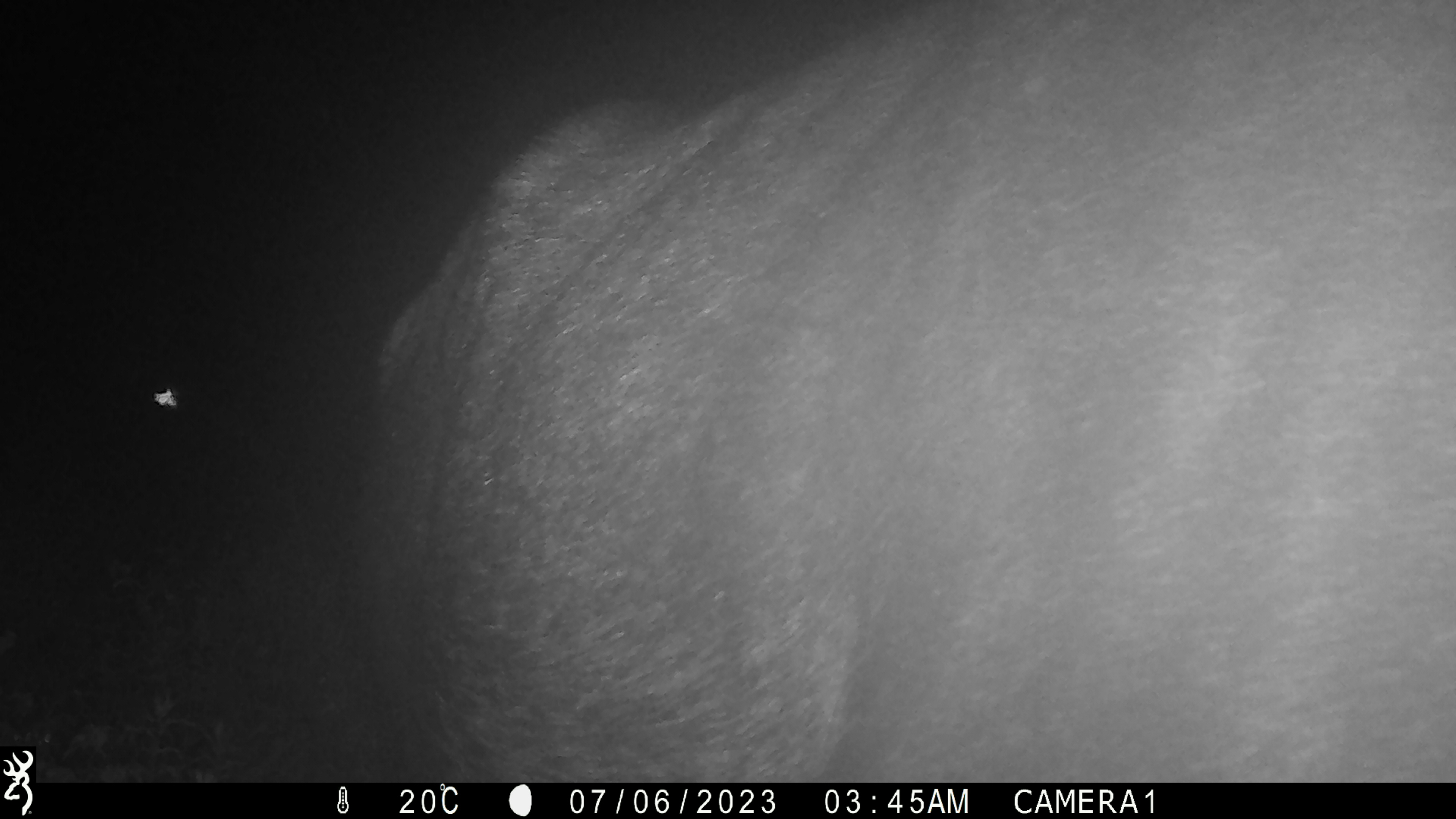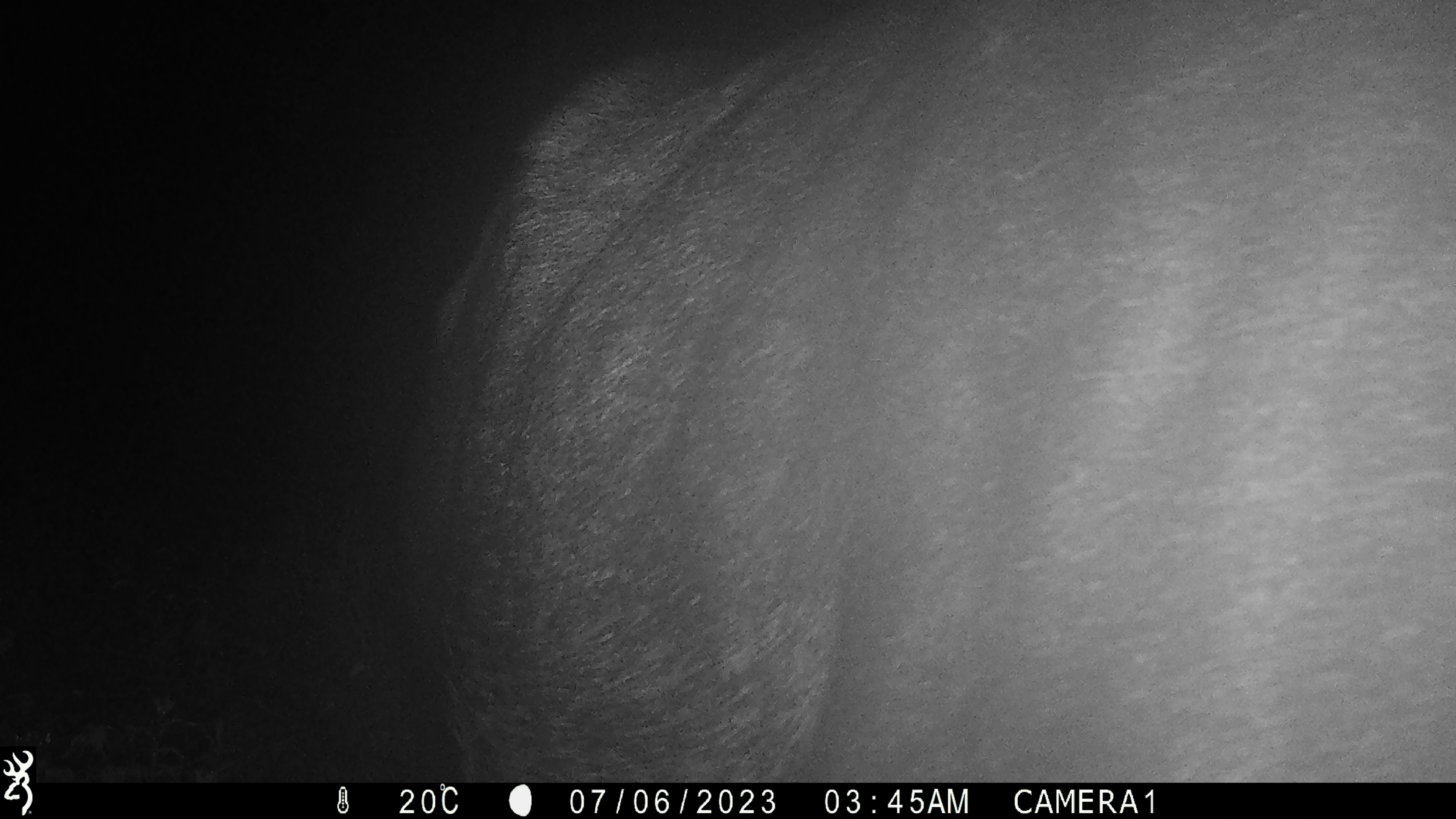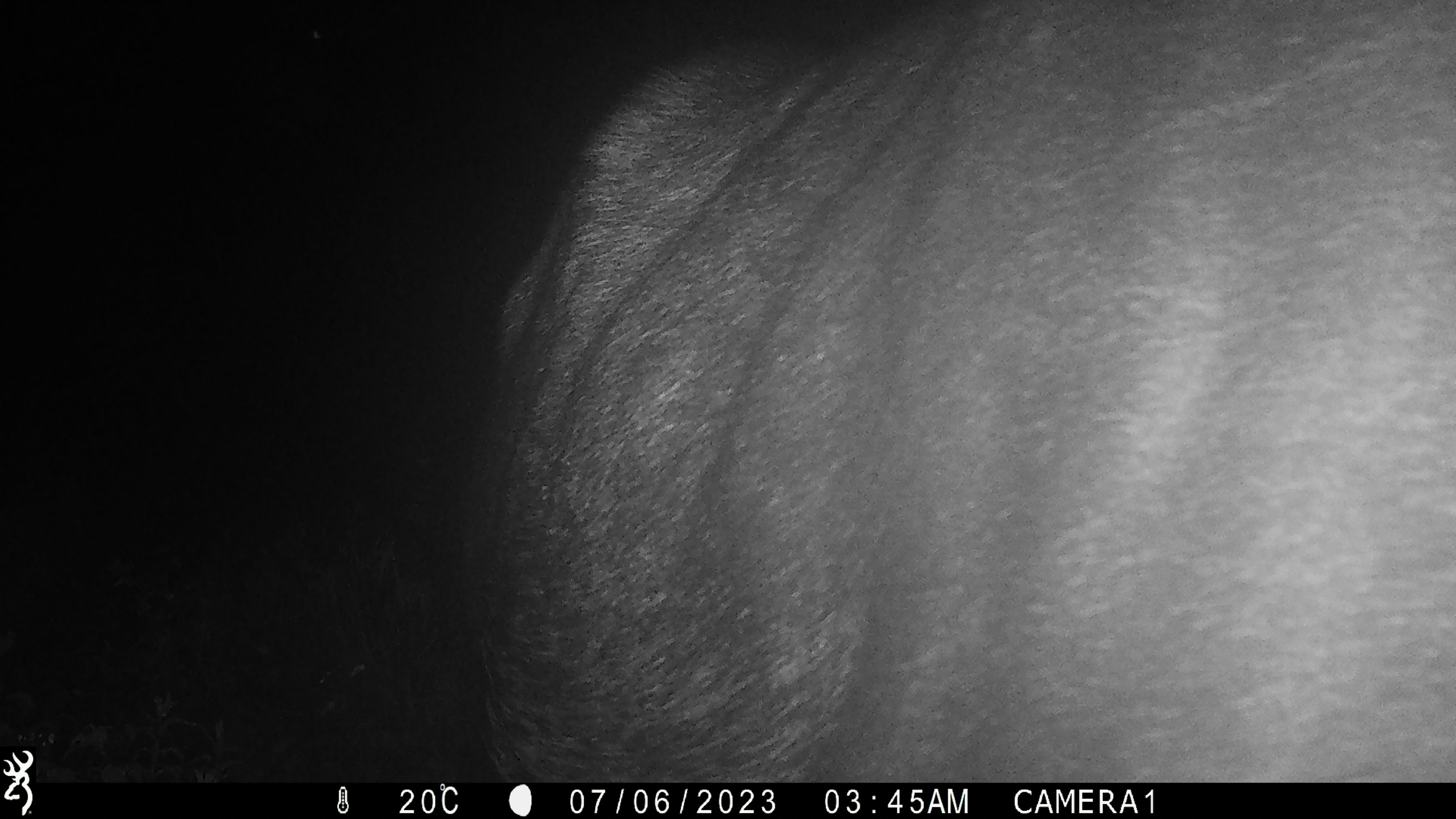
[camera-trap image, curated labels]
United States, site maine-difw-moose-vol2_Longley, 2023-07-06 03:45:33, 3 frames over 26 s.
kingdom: Animalia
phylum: Chordata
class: Mammalia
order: Artiodactyla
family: Cervidae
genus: Alces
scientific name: Alces alces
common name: moose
Moose (Alces alces).